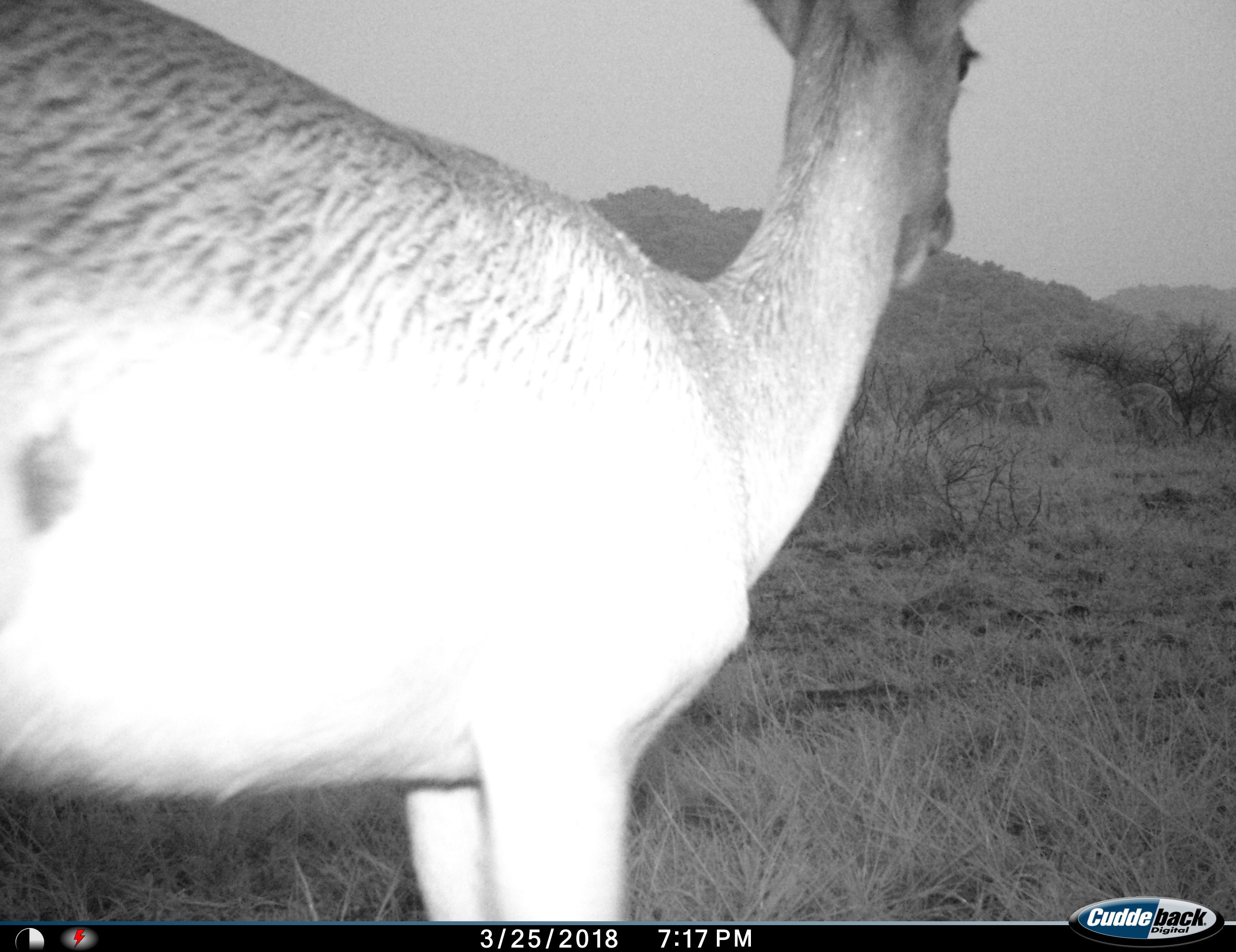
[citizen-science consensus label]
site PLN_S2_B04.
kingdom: Animalia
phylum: Chordata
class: Mammalia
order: Artiodactyla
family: Bovidae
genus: Aepyceros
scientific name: Aepyceros melampus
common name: impala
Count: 1.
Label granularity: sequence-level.